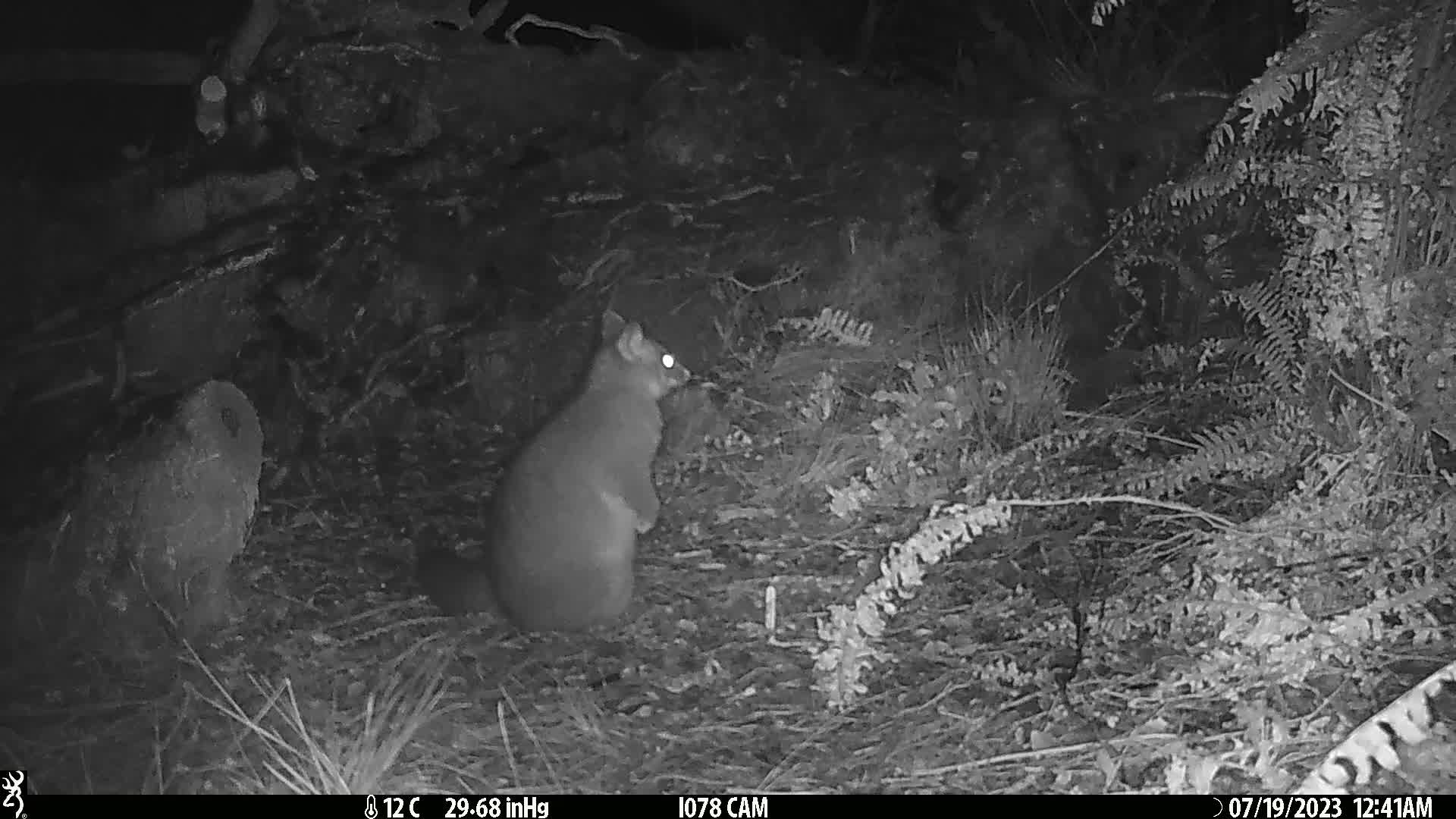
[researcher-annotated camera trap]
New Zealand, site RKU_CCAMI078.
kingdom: Animalia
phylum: Chordata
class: Mammalia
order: Diprotodontia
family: Phalangeridae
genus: Trichosurus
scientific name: Trichosurus vulpecula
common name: common brushtail possum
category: possum